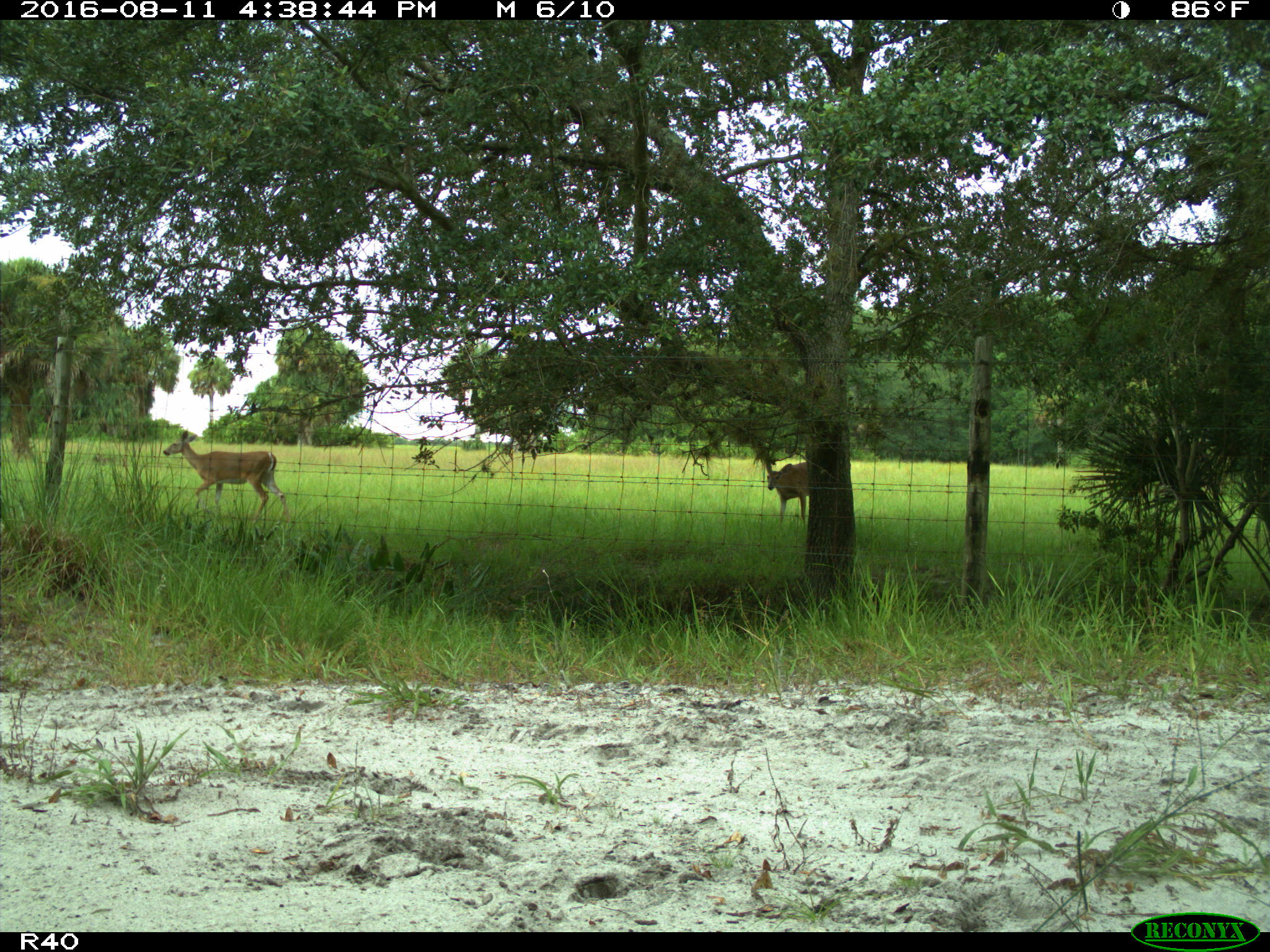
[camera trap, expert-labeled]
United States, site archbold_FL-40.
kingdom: Animalia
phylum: Chordata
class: Mammalia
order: Artiodactyla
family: Cervidae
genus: Odocoileus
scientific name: Odocoileus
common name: deer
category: unidentified deer